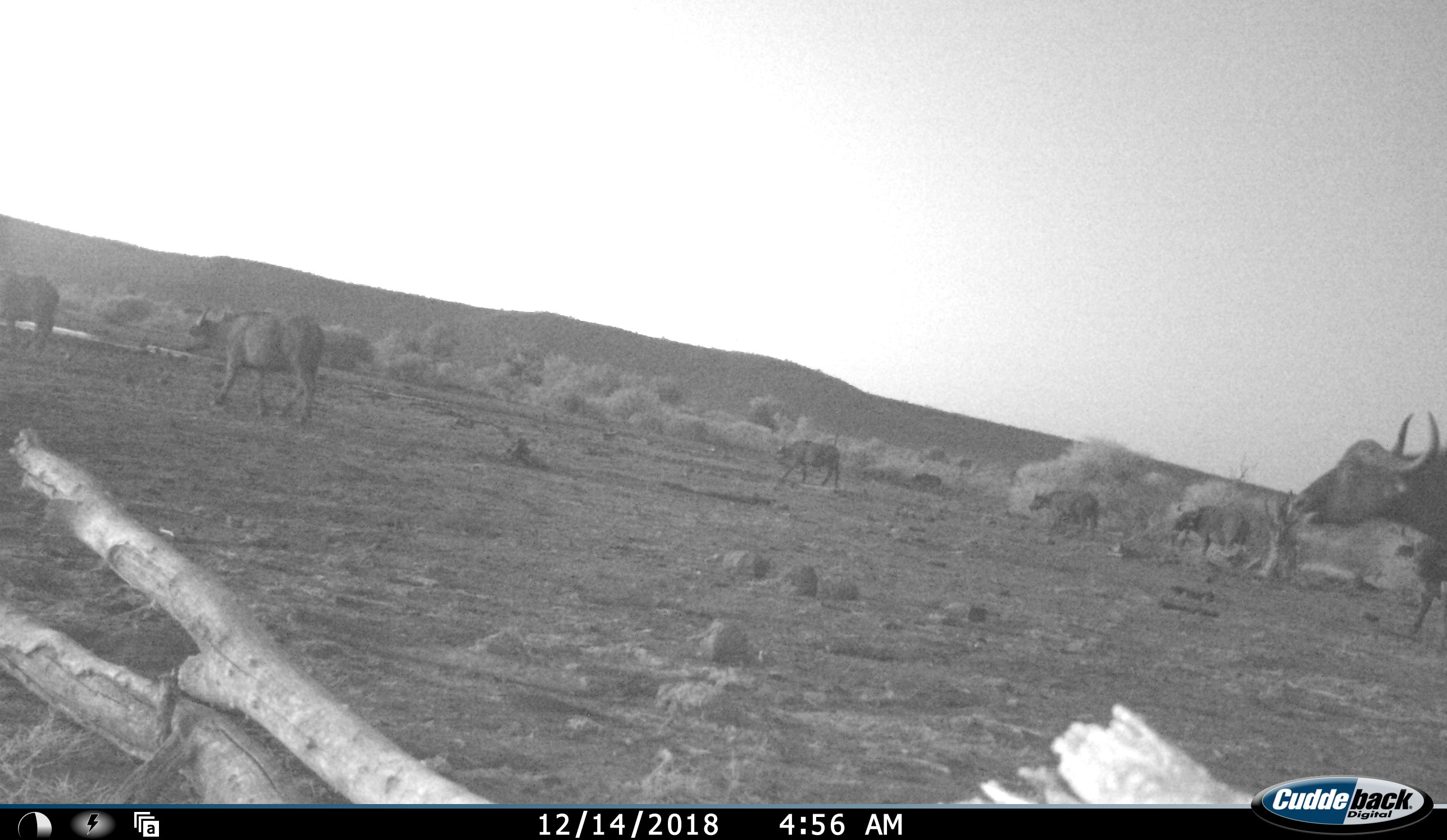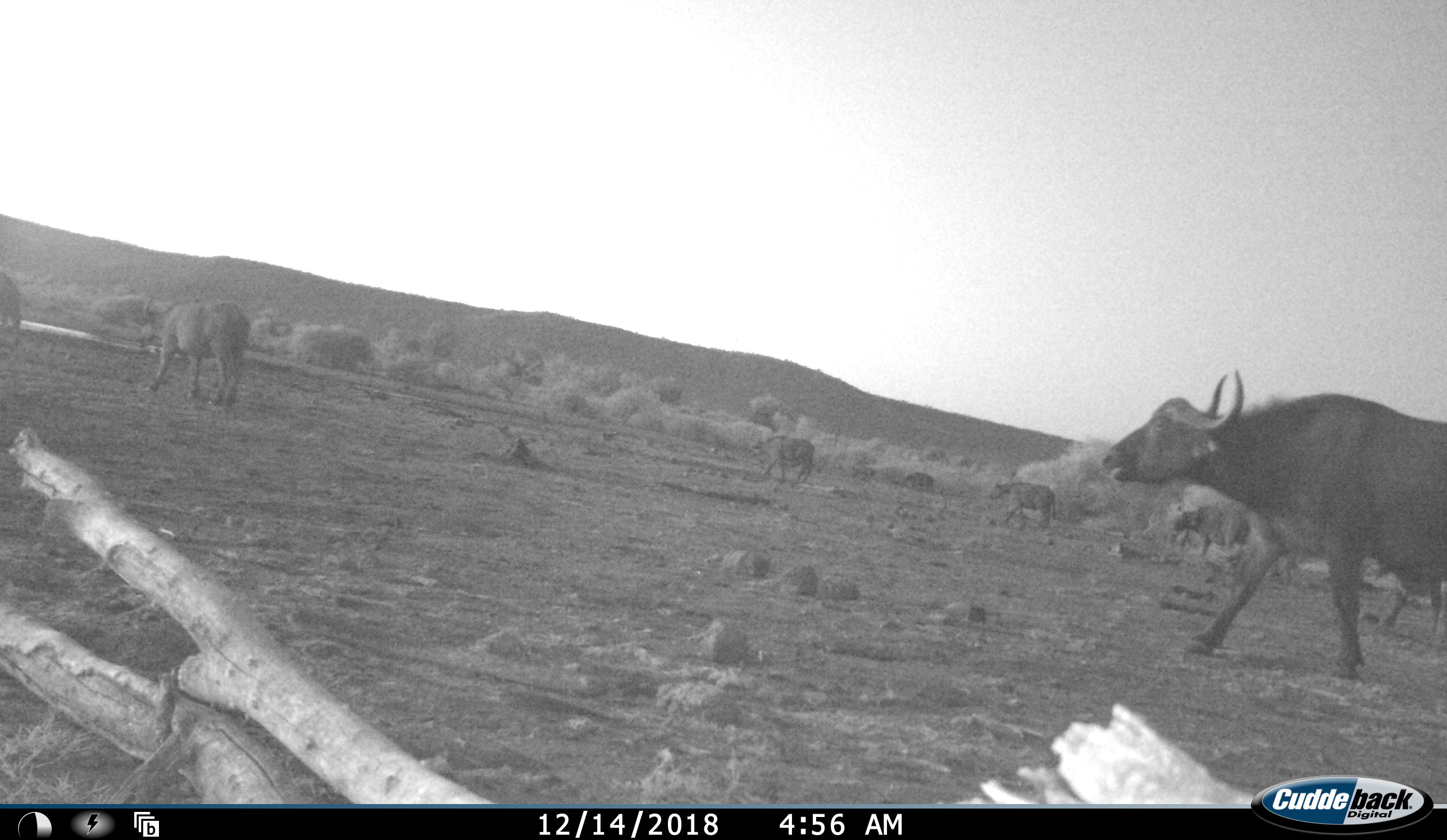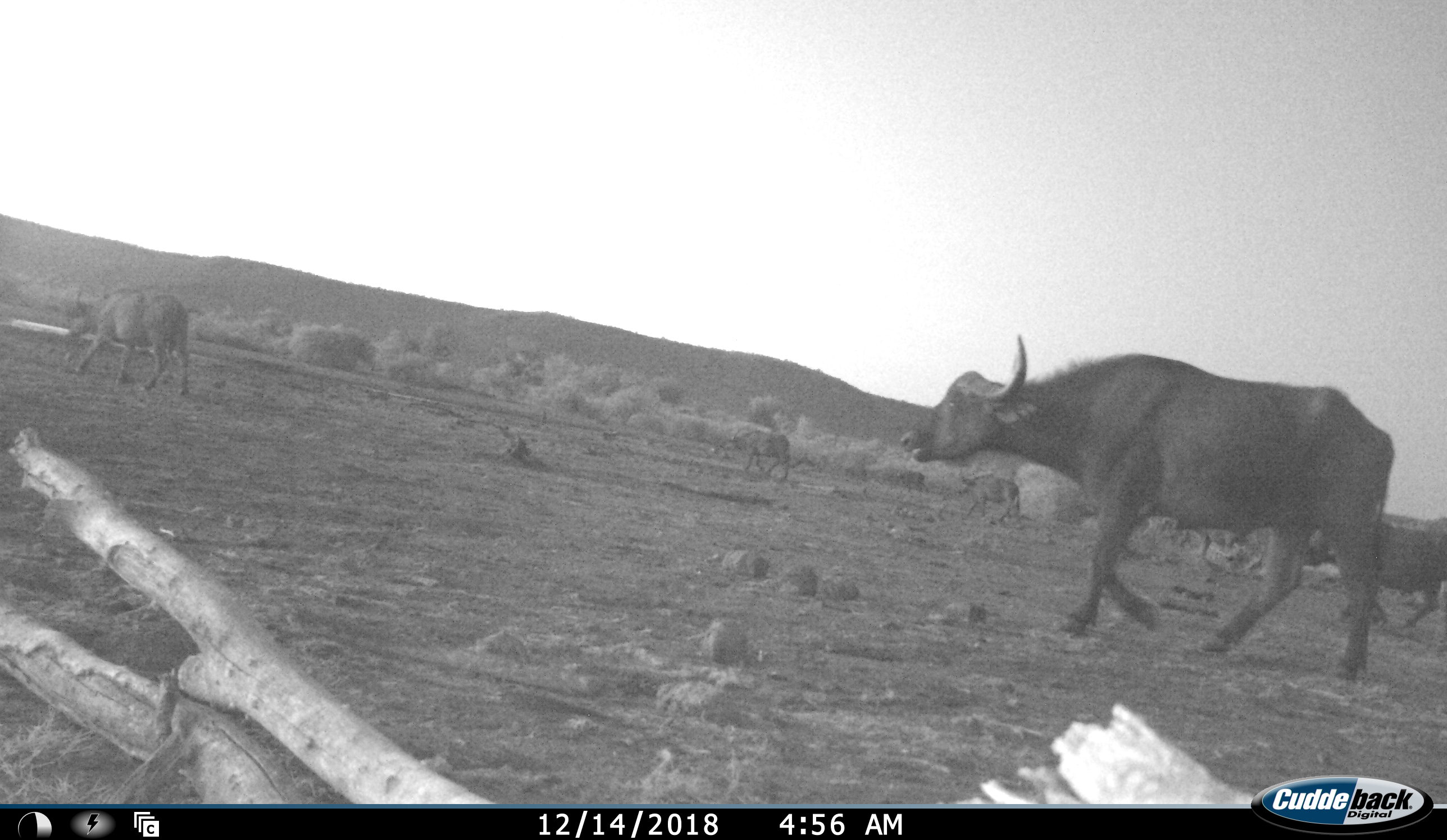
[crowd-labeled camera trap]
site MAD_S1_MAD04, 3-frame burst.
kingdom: Animalia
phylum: Chordata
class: Mammalia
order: Artiodactyla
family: Bovidae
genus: Syncerus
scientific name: Syncerus caffer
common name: african buffalo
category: buffalo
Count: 8.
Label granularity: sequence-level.